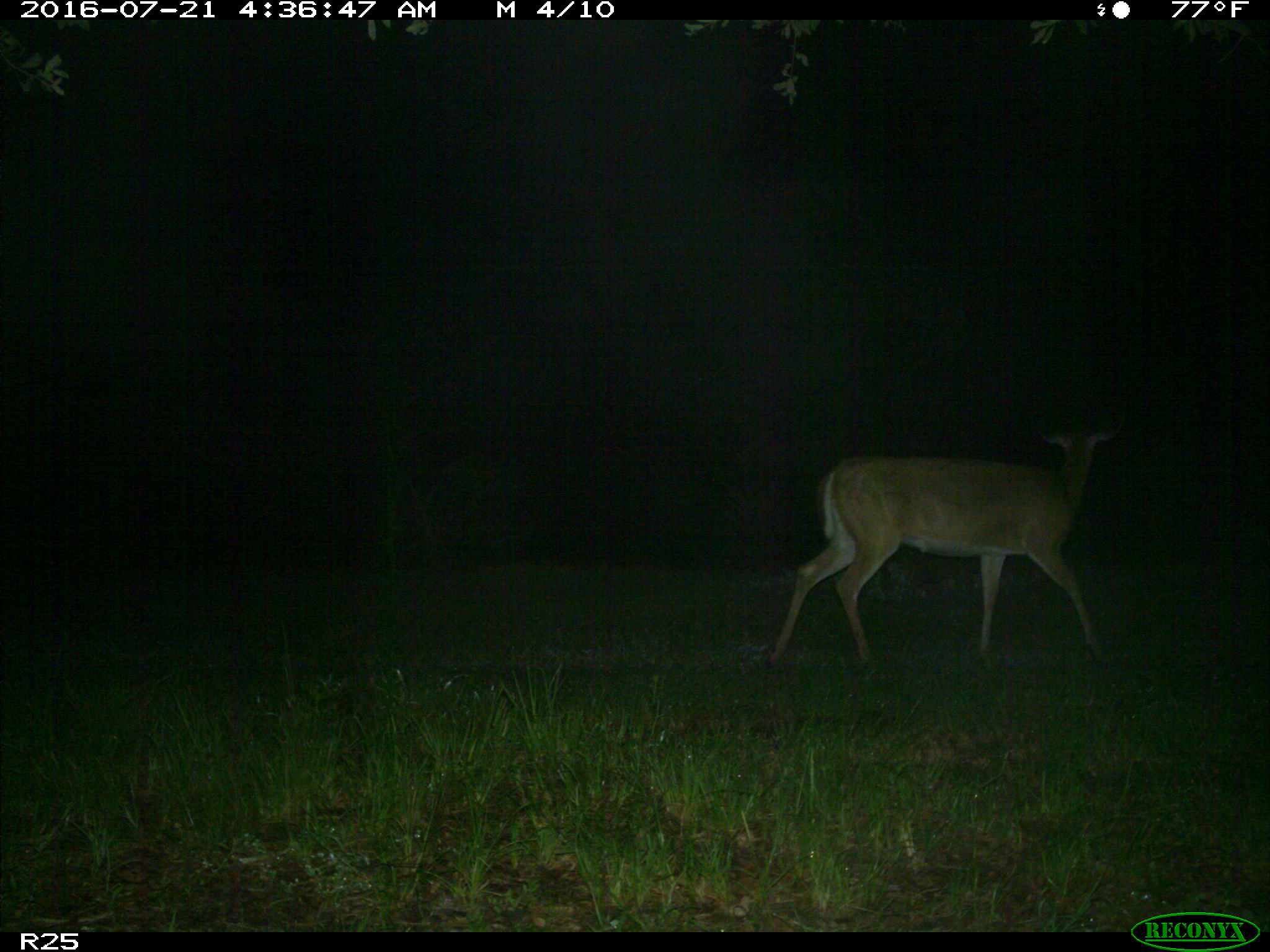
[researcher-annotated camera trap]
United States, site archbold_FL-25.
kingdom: Animalia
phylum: Chordata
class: Mammalia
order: Artiodactyla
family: Cervidae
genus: Odocoileus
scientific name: Odocoileus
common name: deer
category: unidentified deer